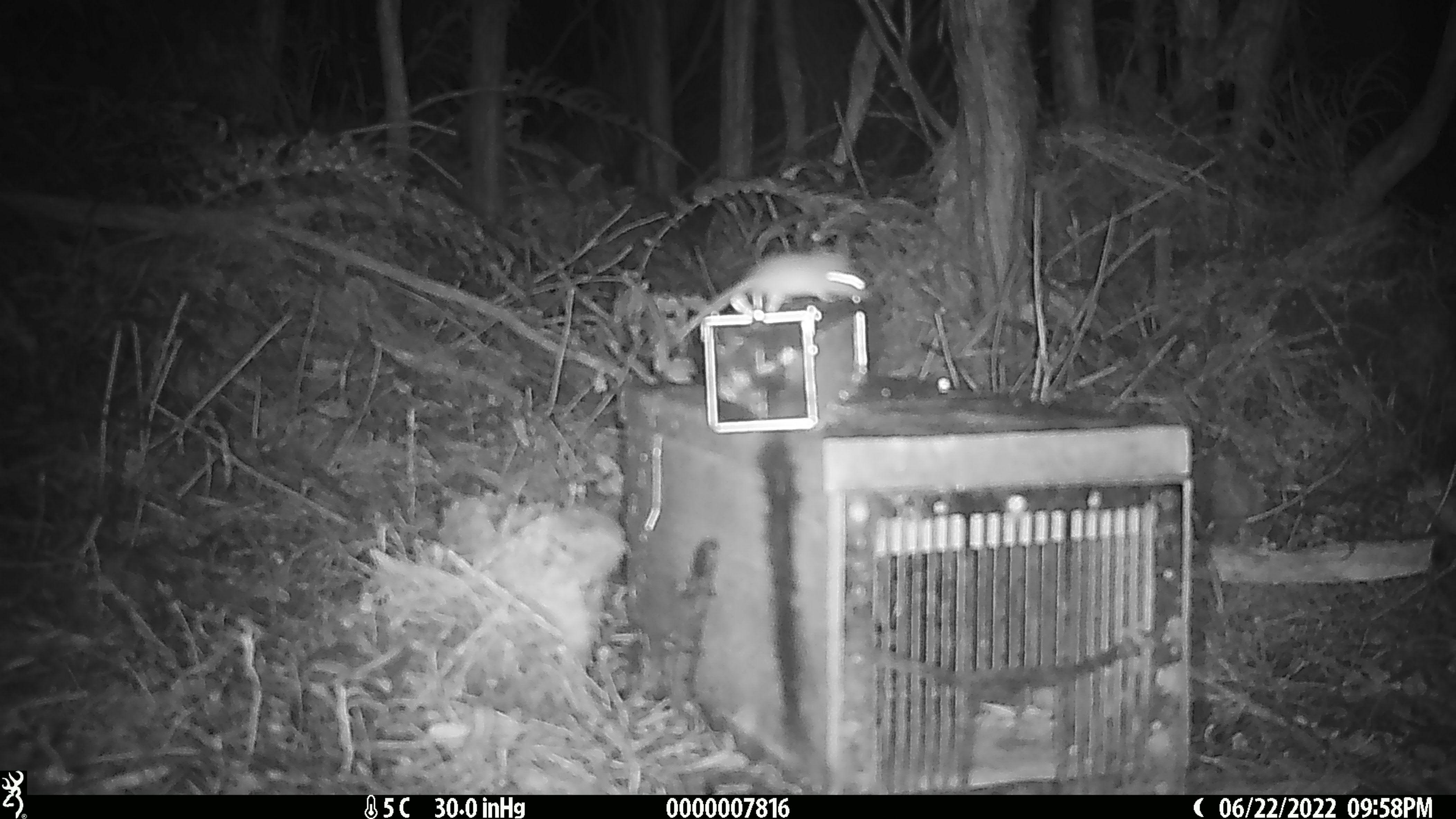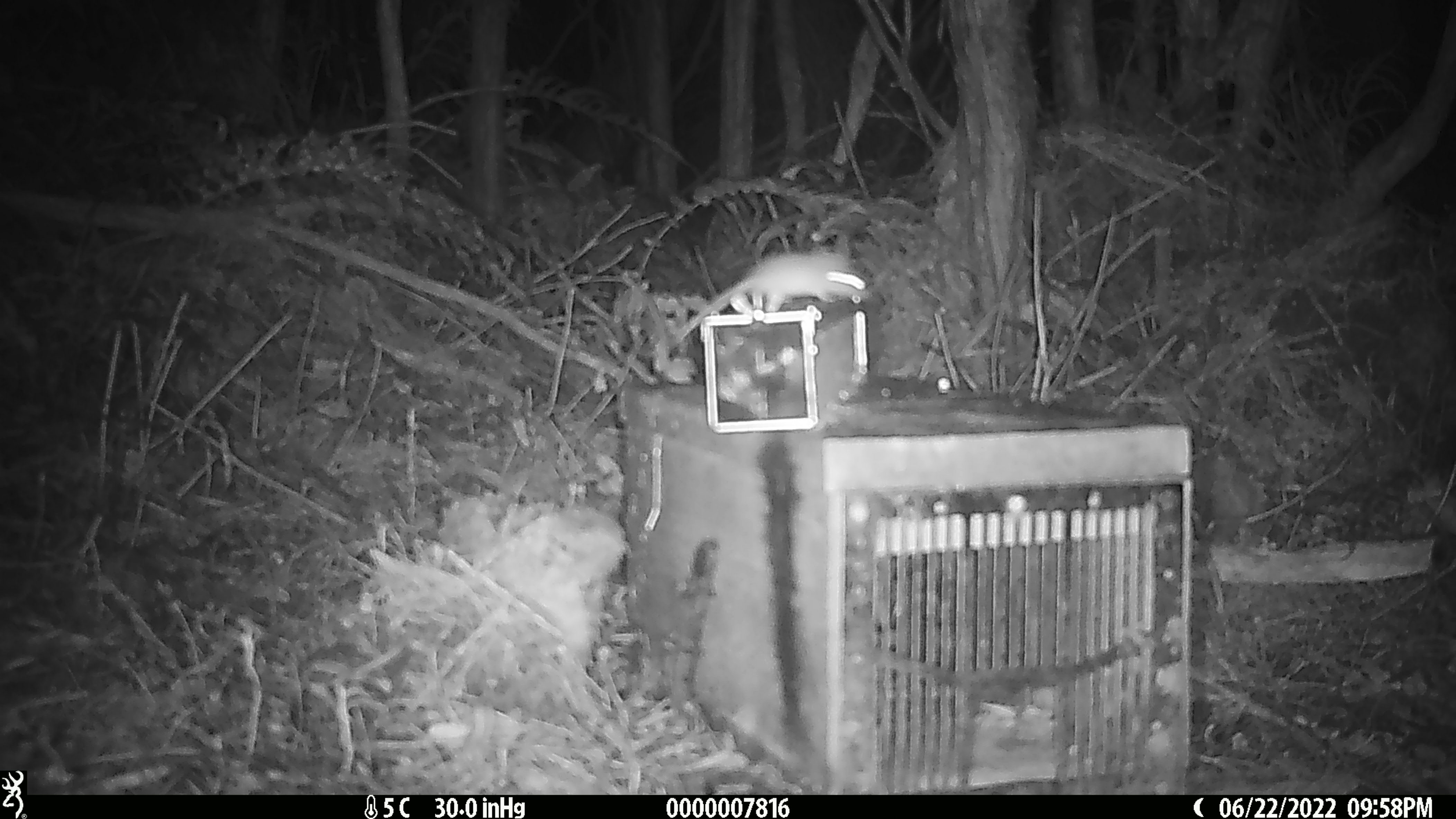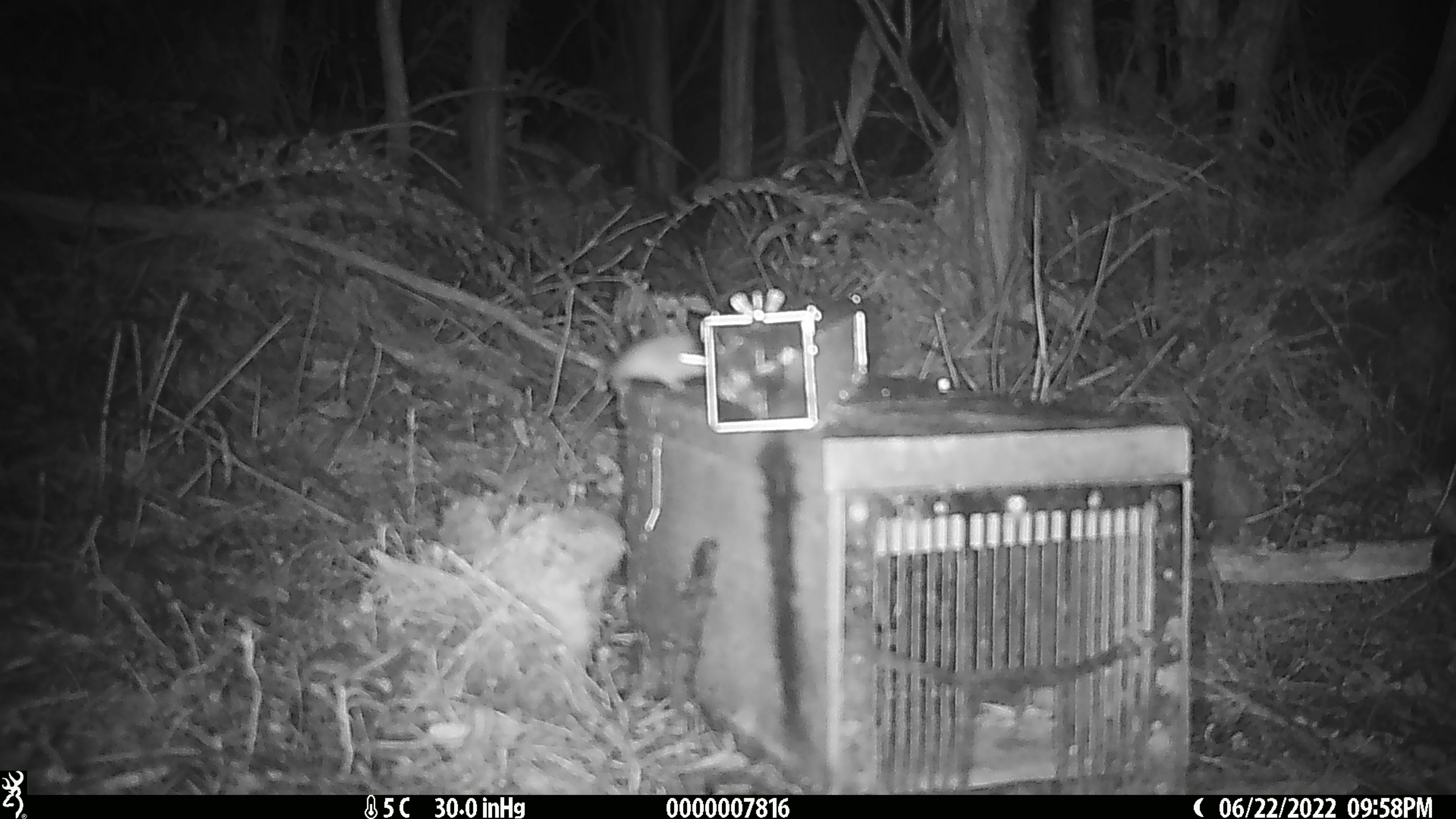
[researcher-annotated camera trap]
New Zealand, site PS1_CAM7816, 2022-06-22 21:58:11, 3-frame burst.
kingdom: Animalia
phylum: Chordata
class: Mammalia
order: Rodentia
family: Muridae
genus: Mus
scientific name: Mus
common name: mouse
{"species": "mouse (Mus)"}